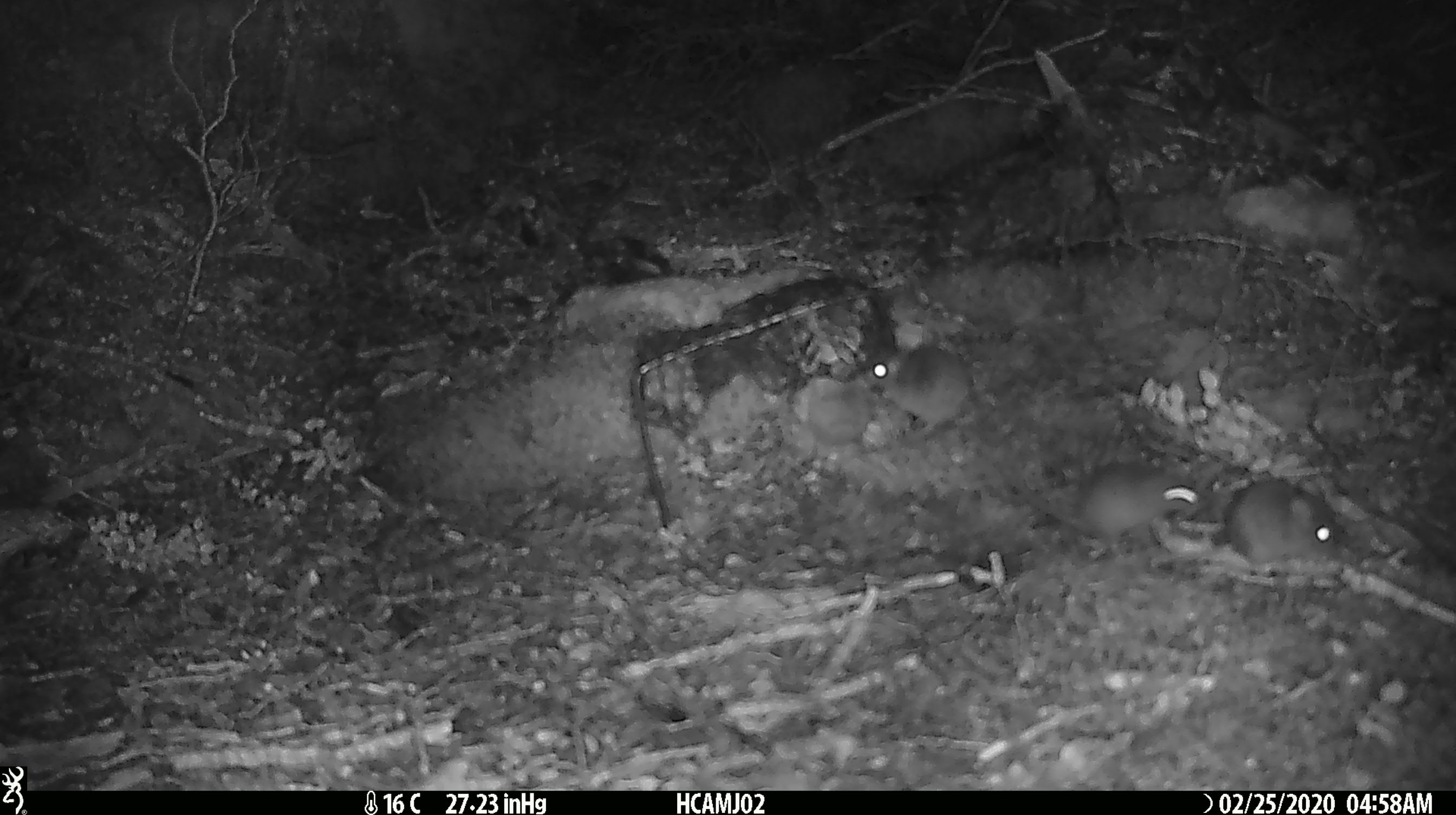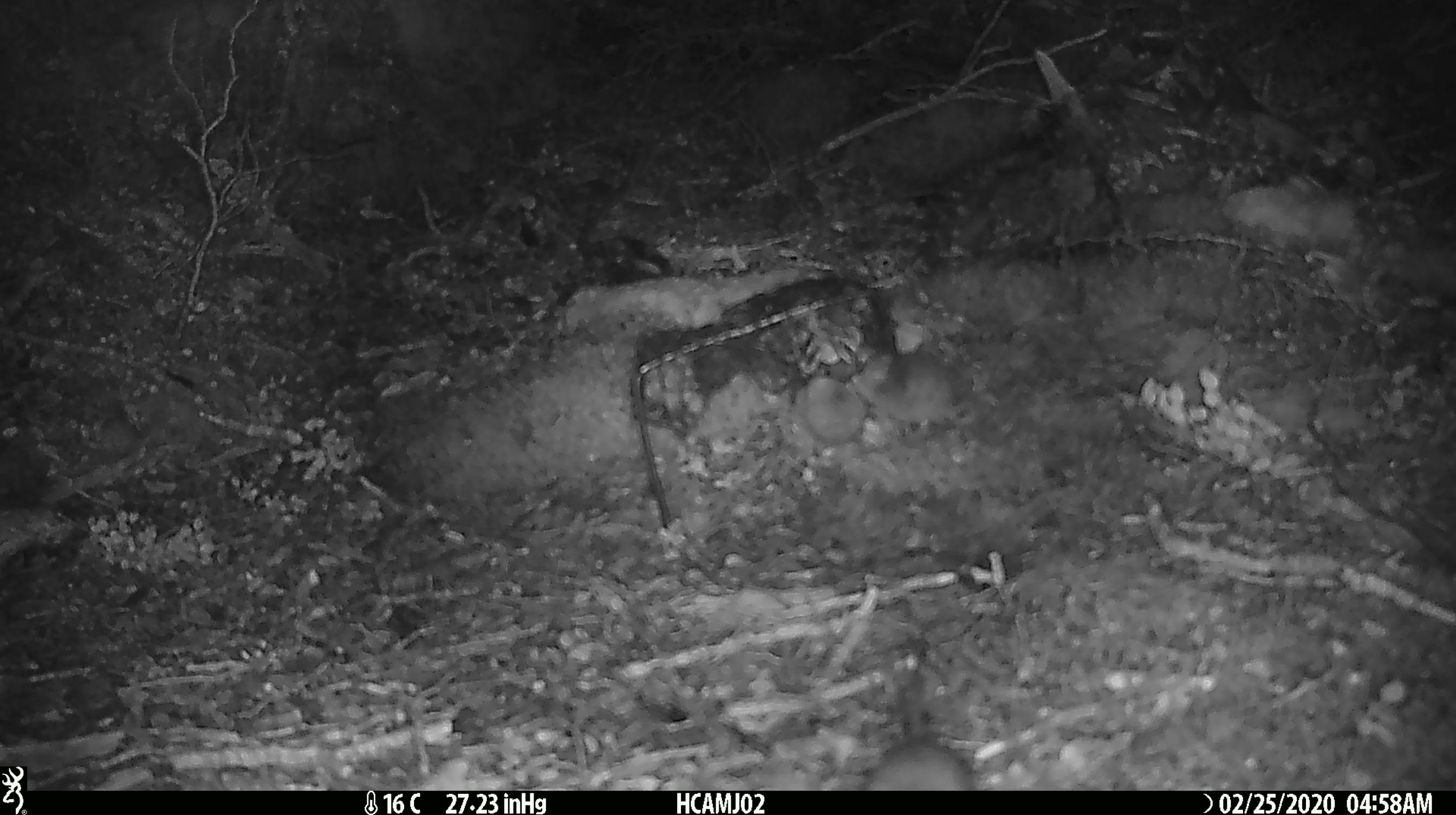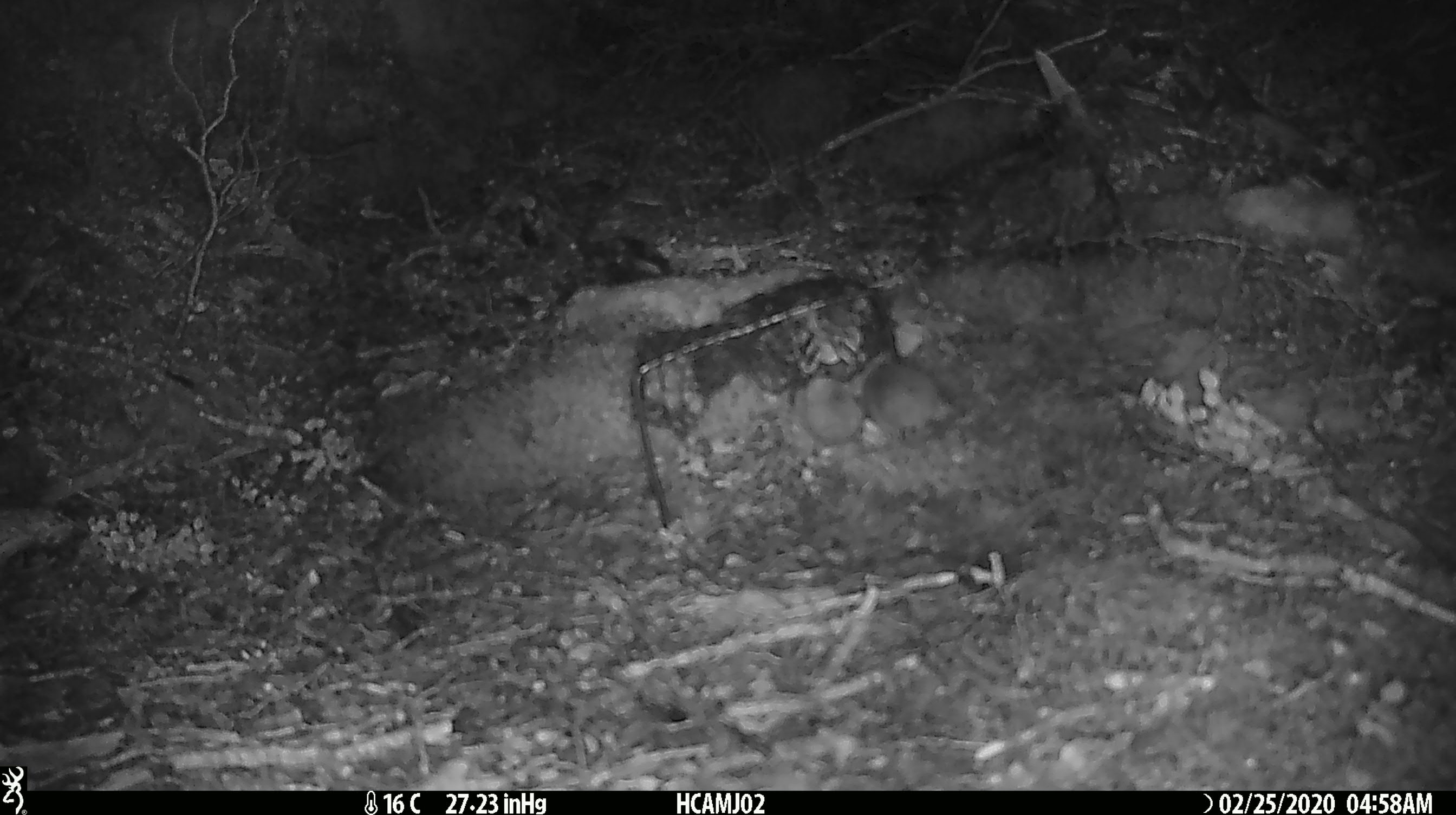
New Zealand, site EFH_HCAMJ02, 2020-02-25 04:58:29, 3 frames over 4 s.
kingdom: Animalia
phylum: Chordata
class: Mammalia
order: Rodentia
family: Muridae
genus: Mus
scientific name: Mus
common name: mouse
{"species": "mouse (Mus)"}